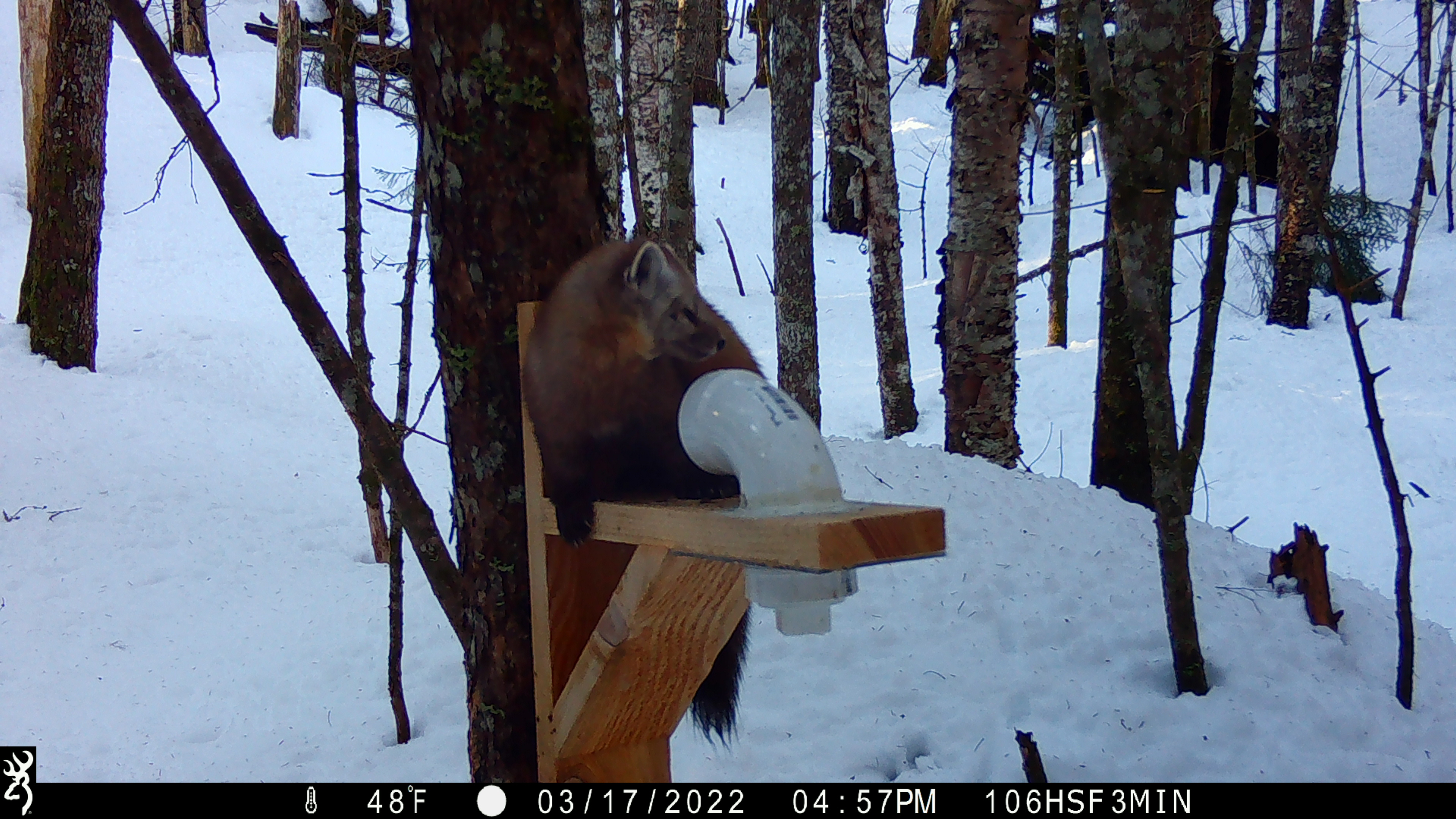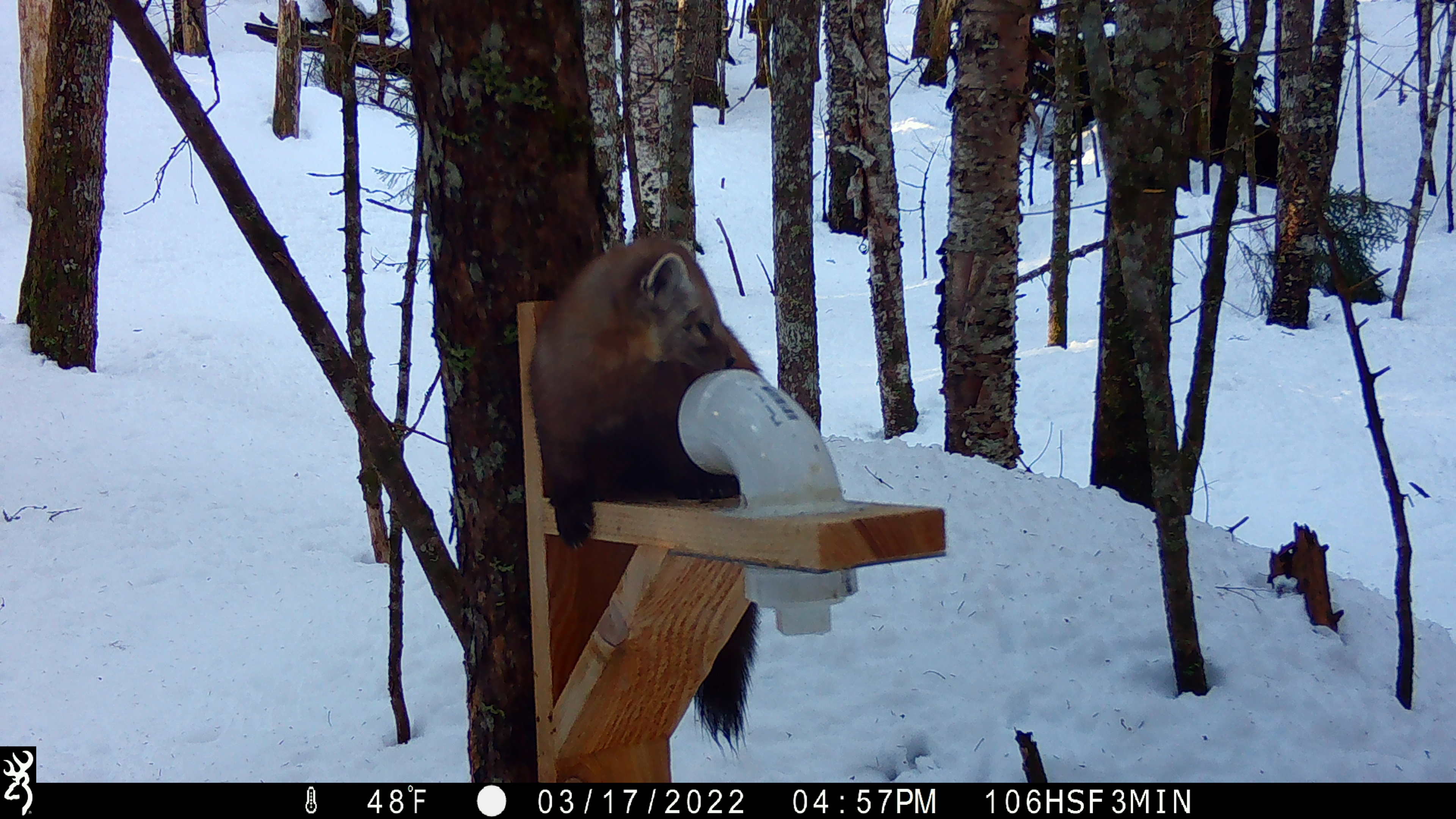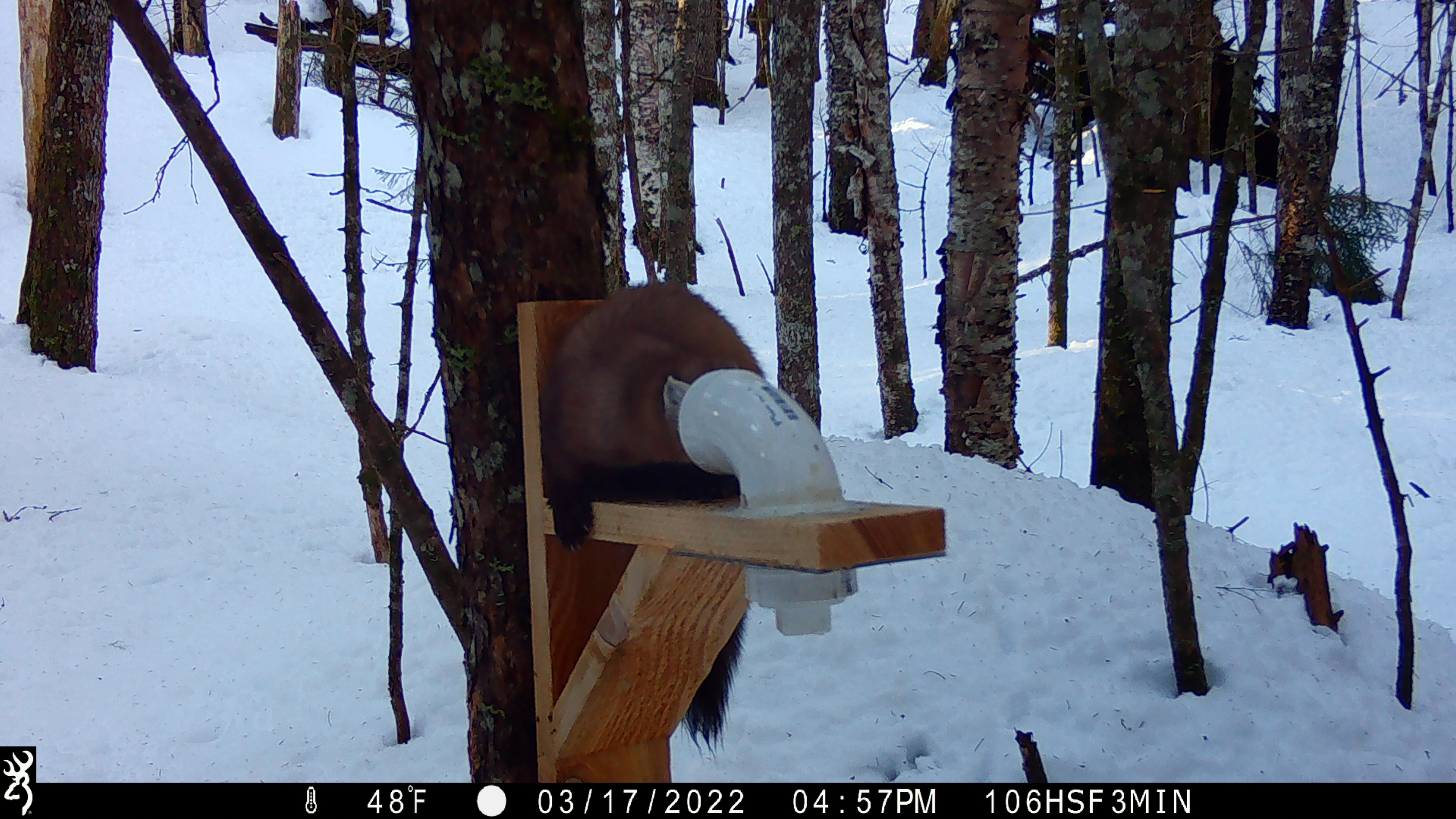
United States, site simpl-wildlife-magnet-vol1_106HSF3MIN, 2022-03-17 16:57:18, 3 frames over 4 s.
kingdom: Animalia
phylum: Chordata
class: Mammalia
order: Carnivora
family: Mustelidae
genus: Martes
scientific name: Martes americana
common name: american marten